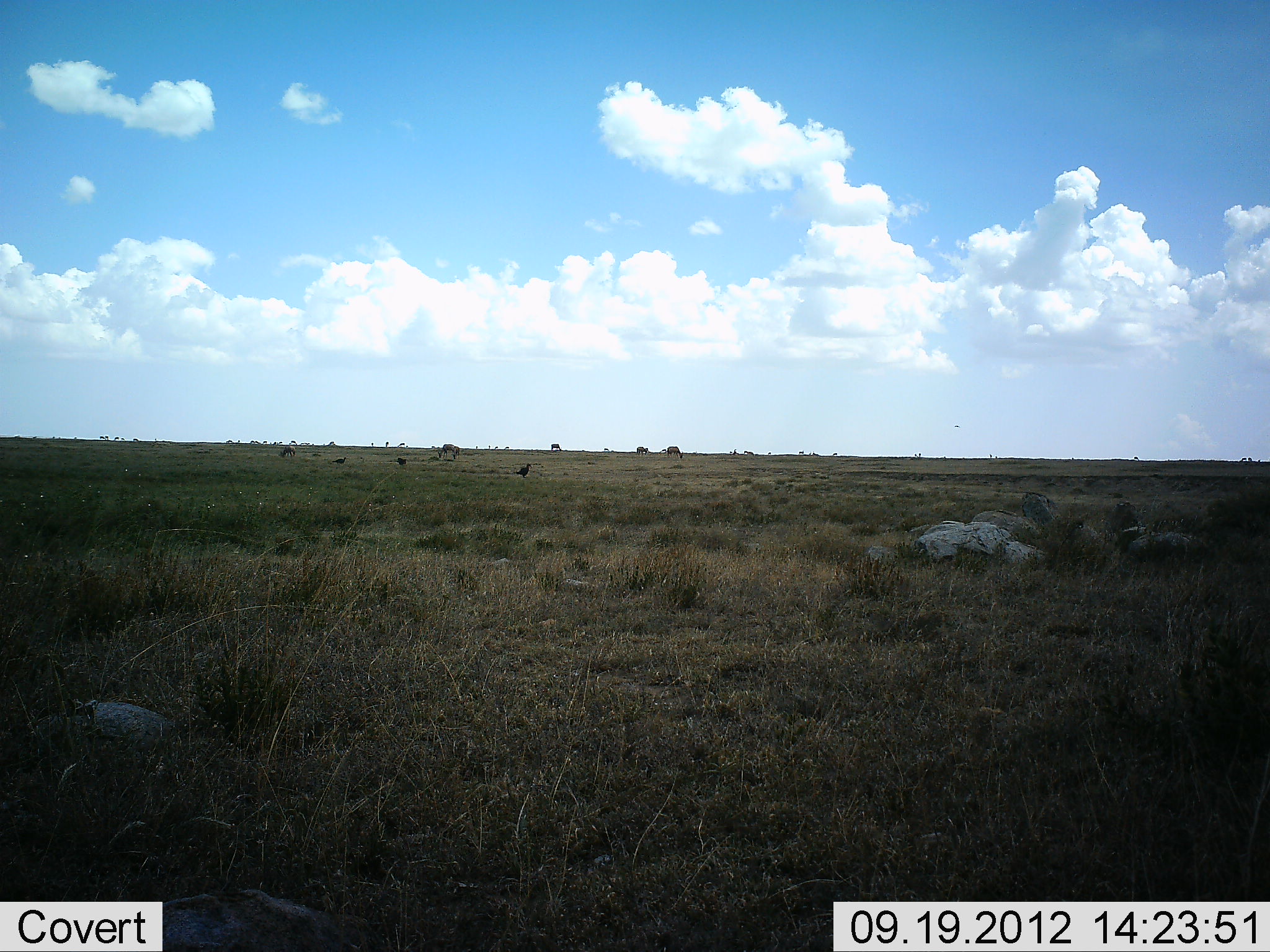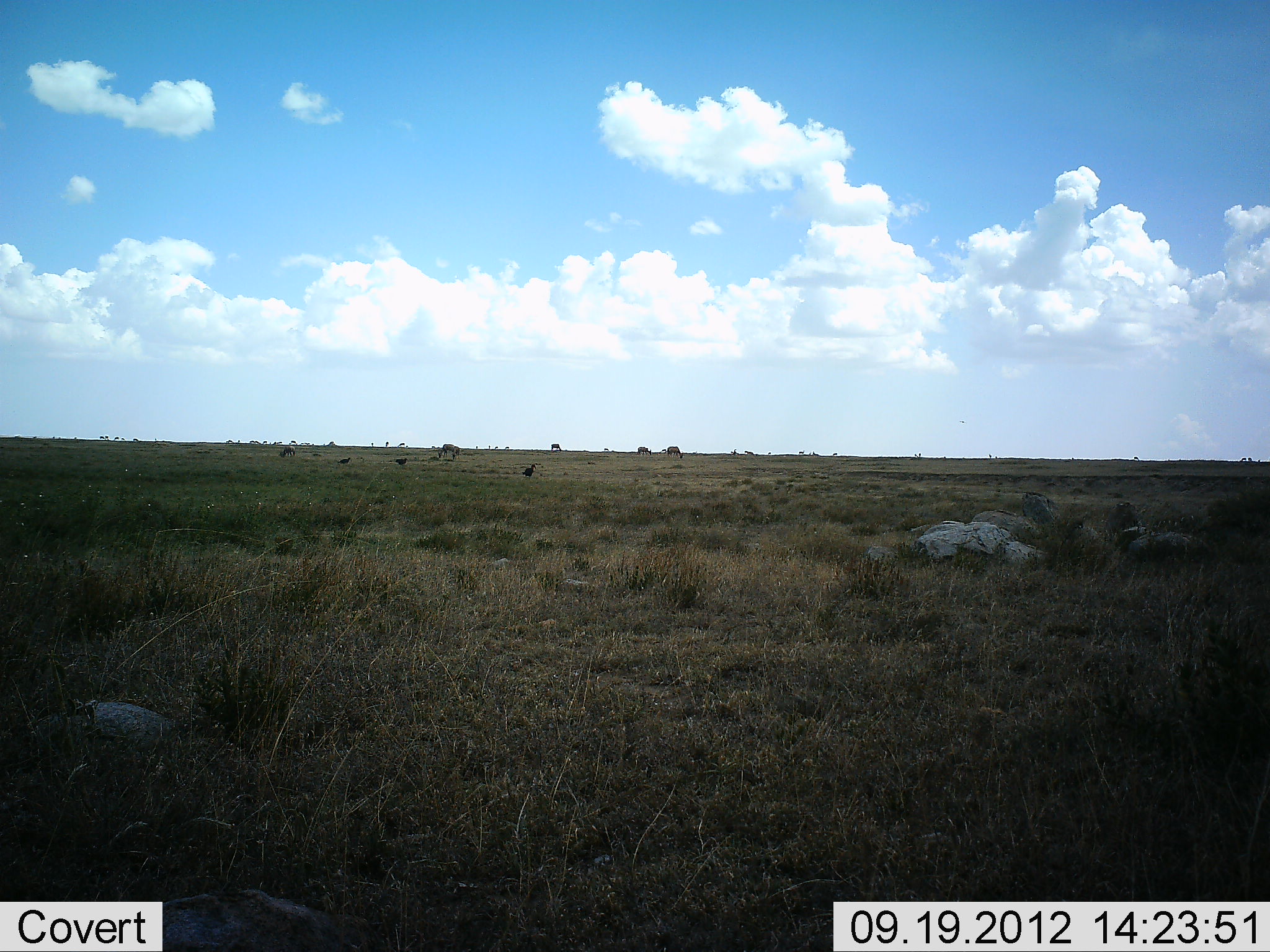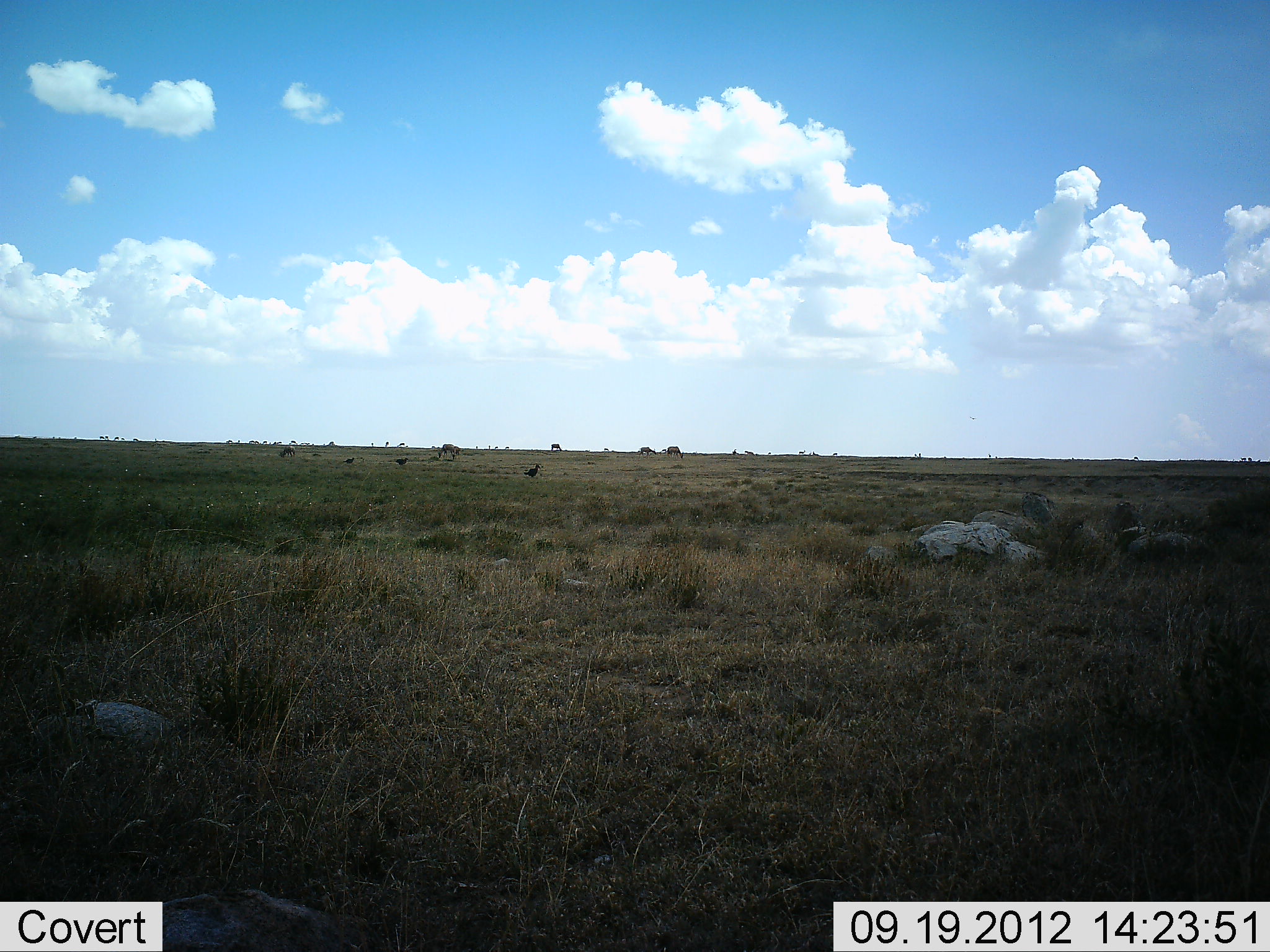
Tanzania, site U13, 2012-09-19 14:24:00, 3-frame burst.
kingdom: Animalia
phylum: Chordata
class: Aves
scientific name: Aves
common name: bird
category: otherbird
Otherbird (bird) (Aves), count 3. Behavior (volunteer vote fractions): standing 46%, resting 0%, moving 92%, interacting 0%. Young present (vote fraction): 0%. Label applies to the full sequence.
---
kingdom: Animalia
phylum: Chordata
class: Mammalia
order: Artiodactyla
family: Bovidae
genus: Connochaetes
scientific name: Connochaetes taurinus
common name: blue wildebeest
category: wildebeest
Wildebeest (blue wildebeest) (Connochaetes taurinus), count 5. Behavior (volunteer vote fractions): standing 29%, resting 0%, moving 29%, interacting 0%. Young present (vote fraction): 0%. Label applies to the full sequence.